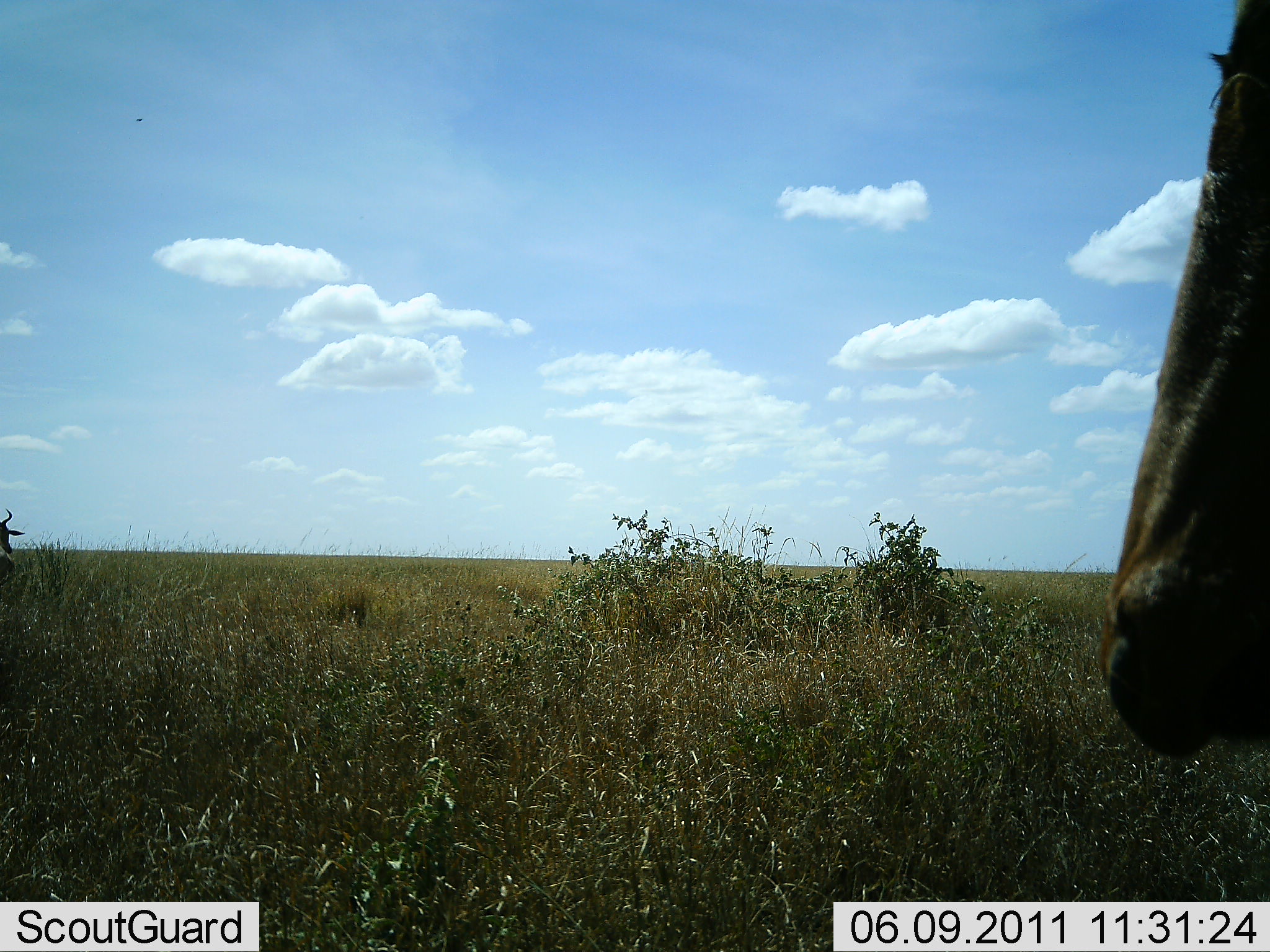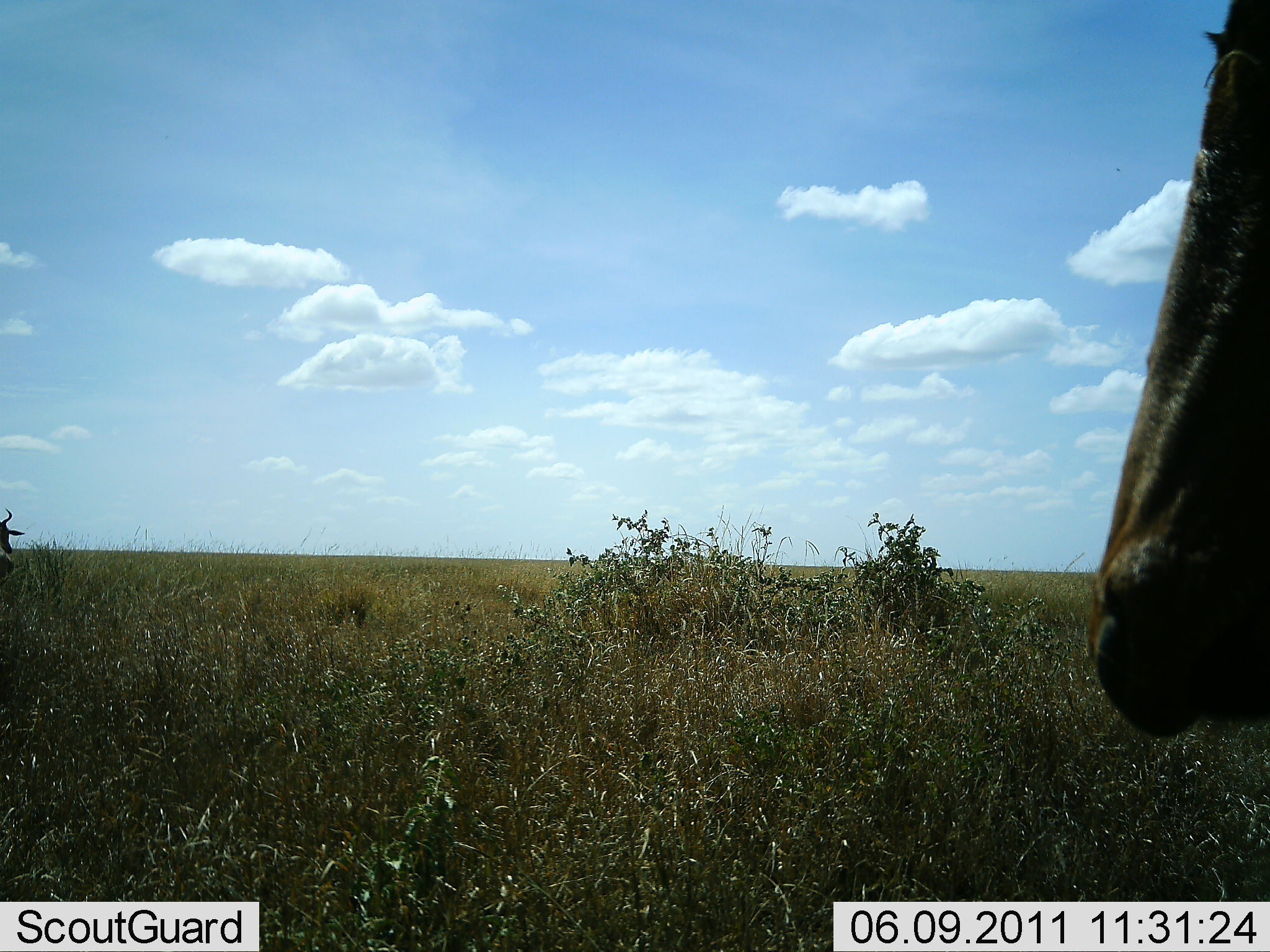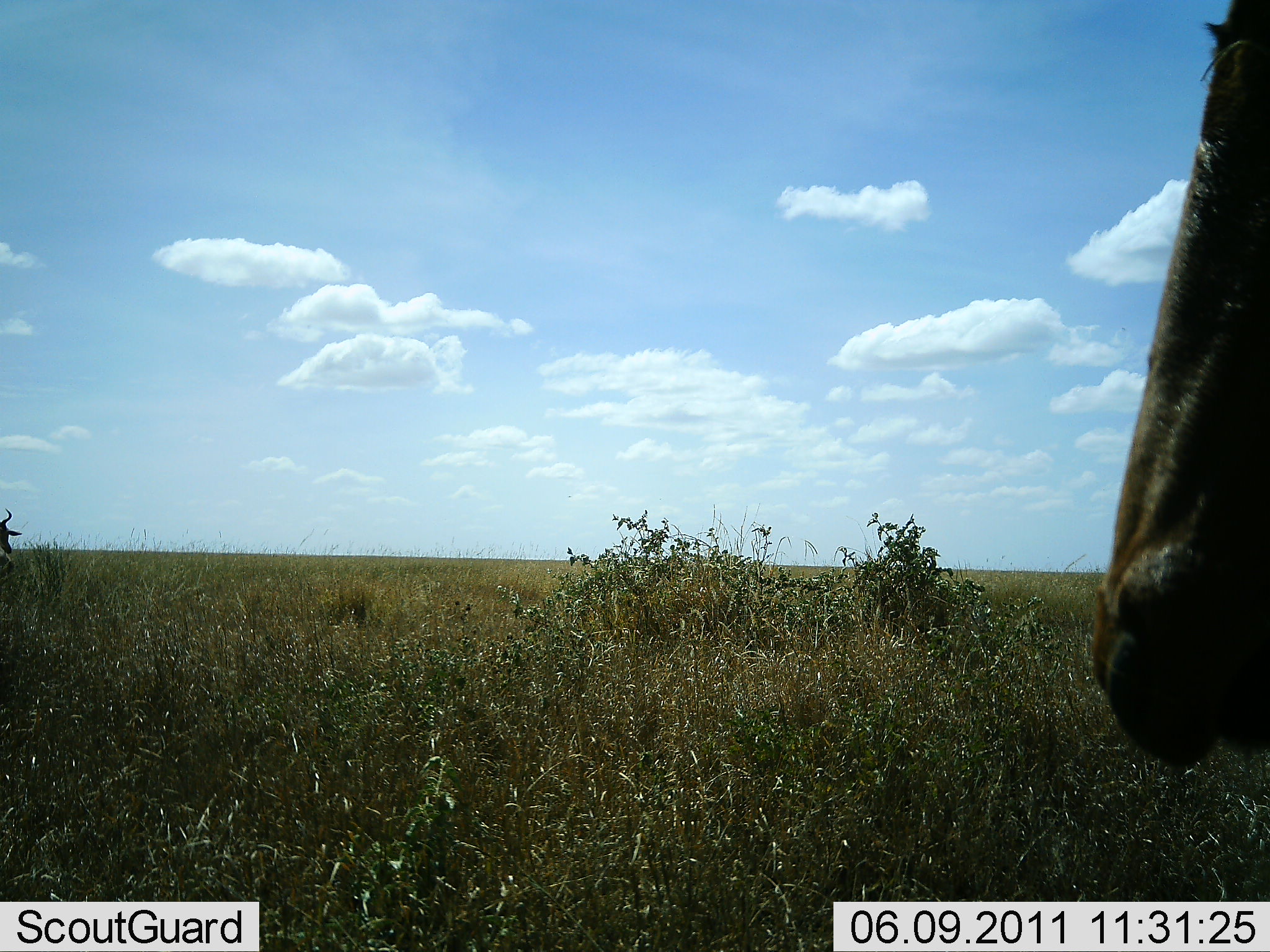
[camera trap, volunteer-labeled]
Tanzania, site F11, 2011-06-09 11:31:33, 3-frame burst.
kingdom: Animalia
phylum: Chordata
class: Mammalia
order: Artiodactyla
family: Bovidae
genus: Connochaetes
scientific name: Connochaetes taurinus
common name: blue wildebeest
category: wildebeest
Wildebeest (blue wildebeest) (Connochaetes taurinus), count 2. Behavior (volunteer vote fractions): standing 67%, resting 0%, moving 0%, interacting 0%. Young present (vote fraction): 0%. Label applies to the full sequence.